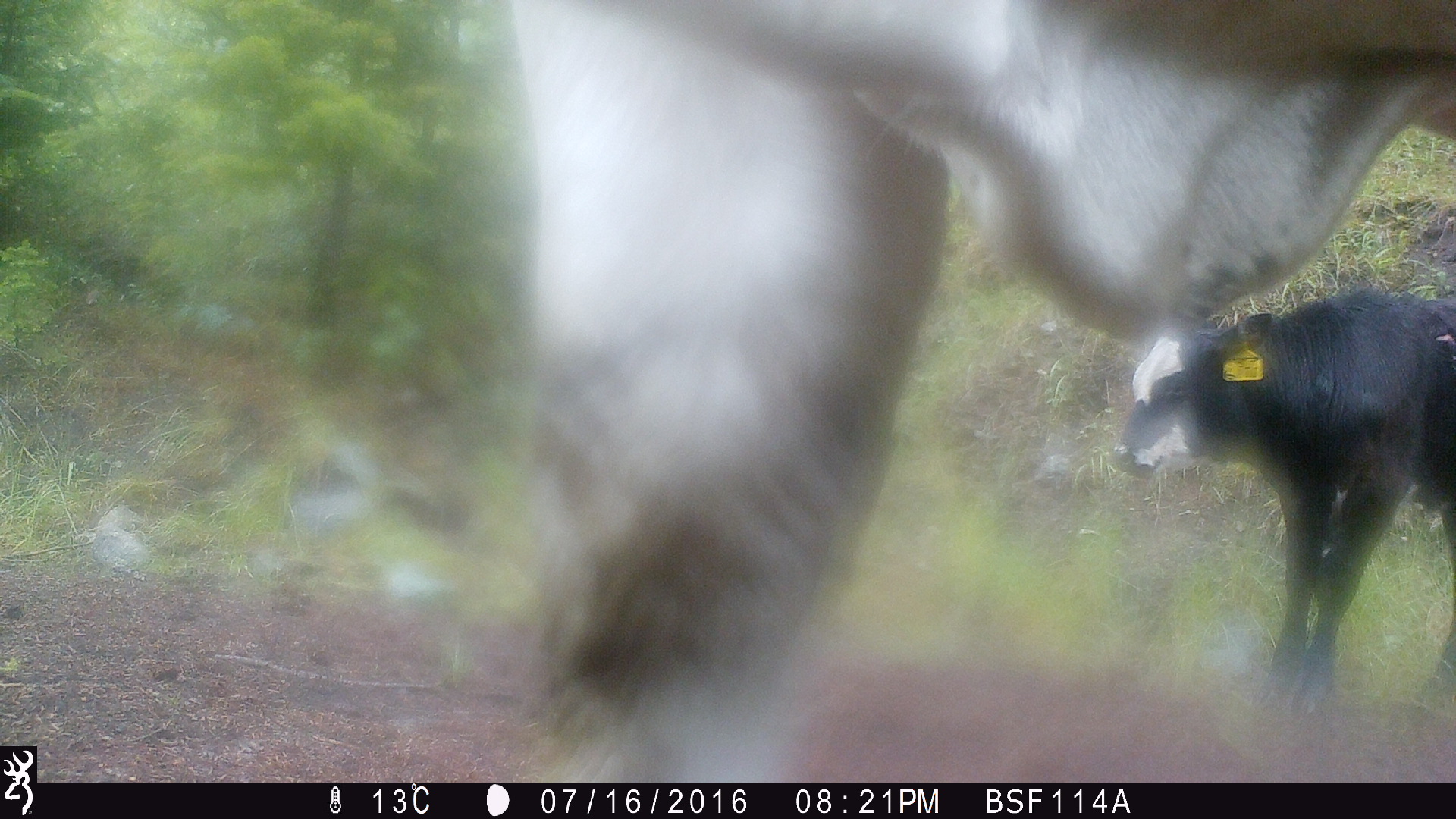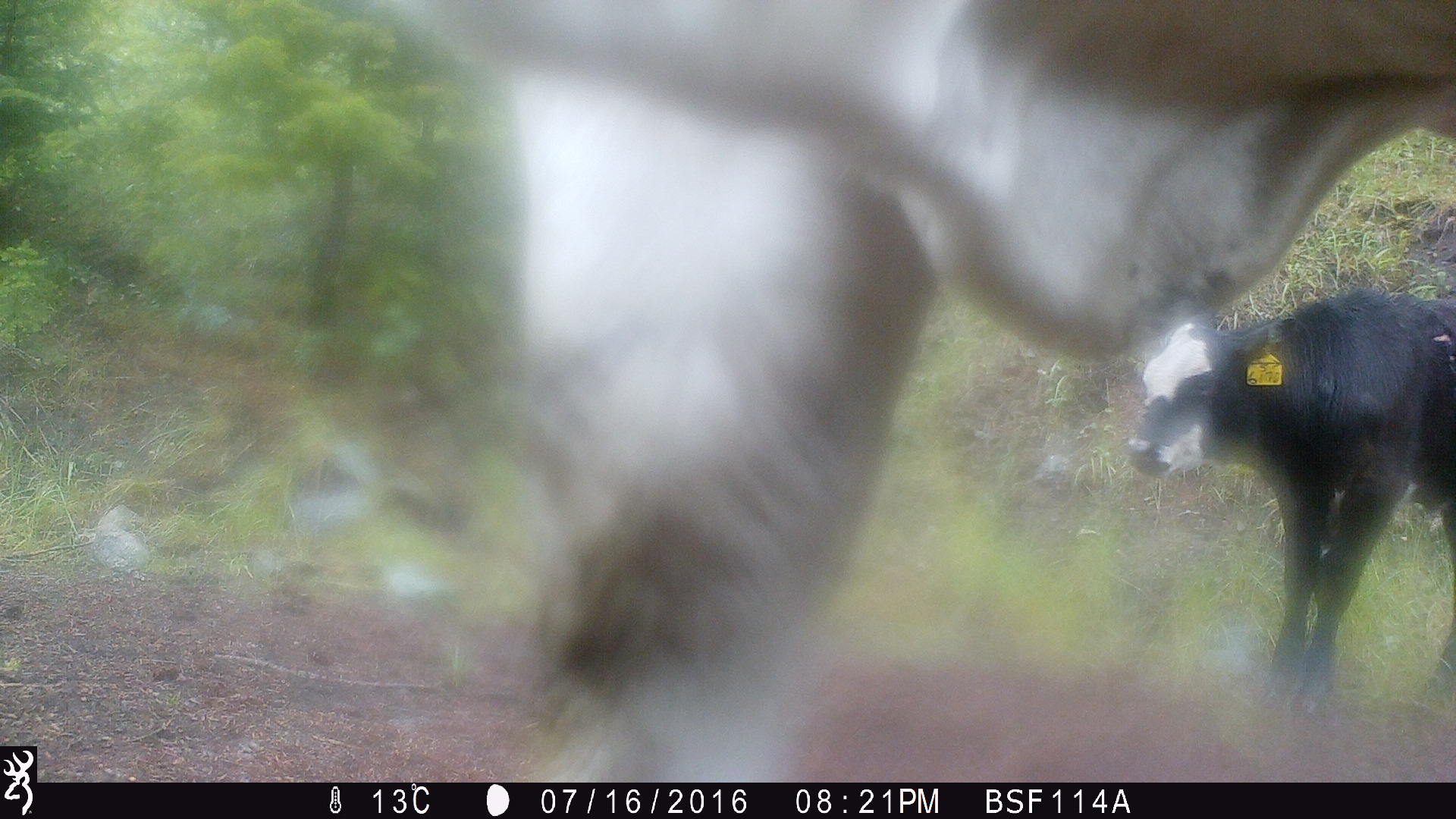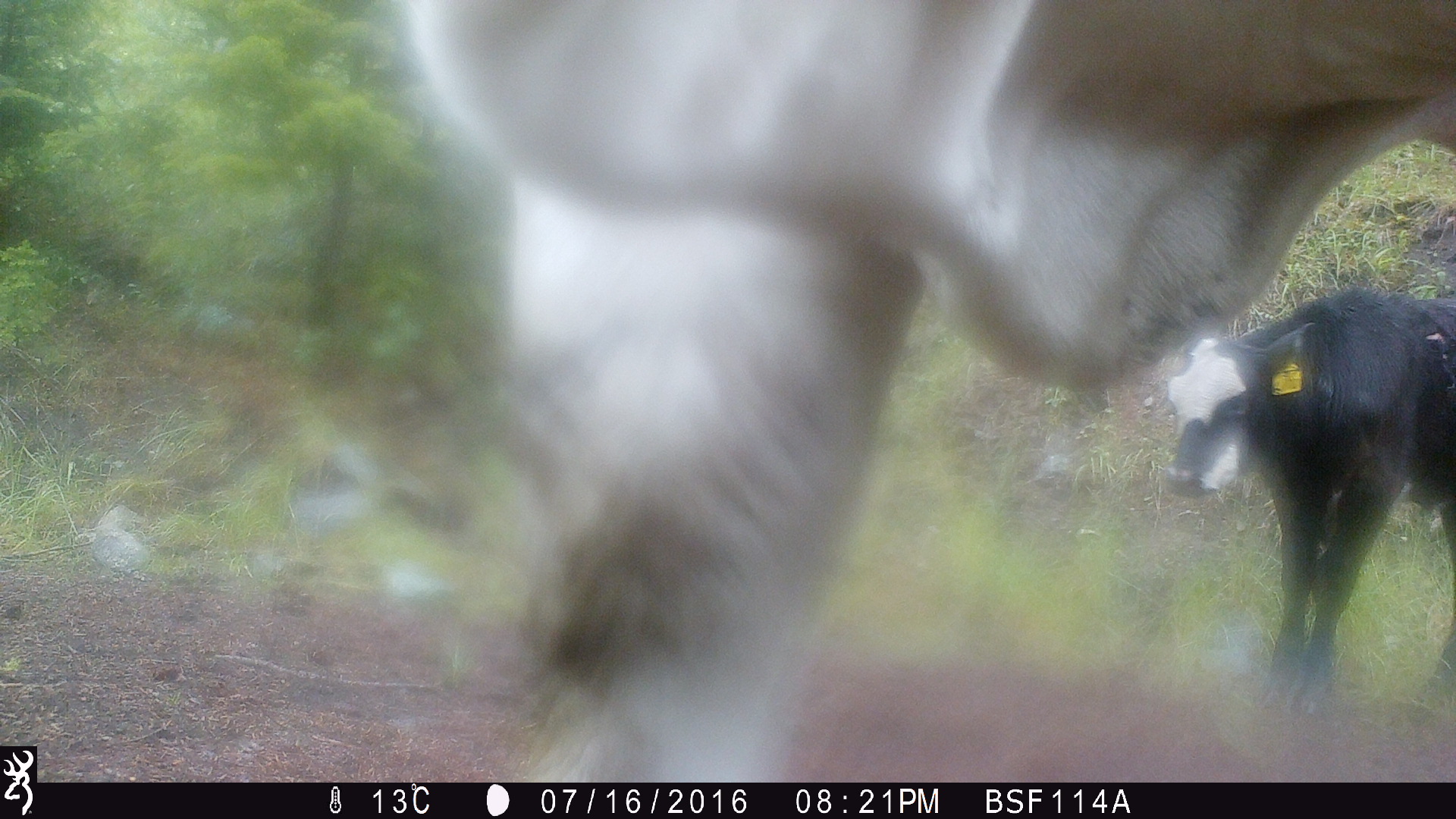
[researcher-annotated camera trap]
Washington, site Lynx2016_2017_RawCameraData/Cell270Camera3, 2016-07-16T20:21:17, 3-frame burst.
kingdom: Animalia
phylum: Chordata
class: Mammalia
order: Artiodactyla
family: Bovidae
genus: Bos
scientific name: Bos taurus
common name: domestic cattle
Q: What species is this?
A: Domestic cattle (Bos taurus).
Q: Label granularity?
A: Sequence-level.